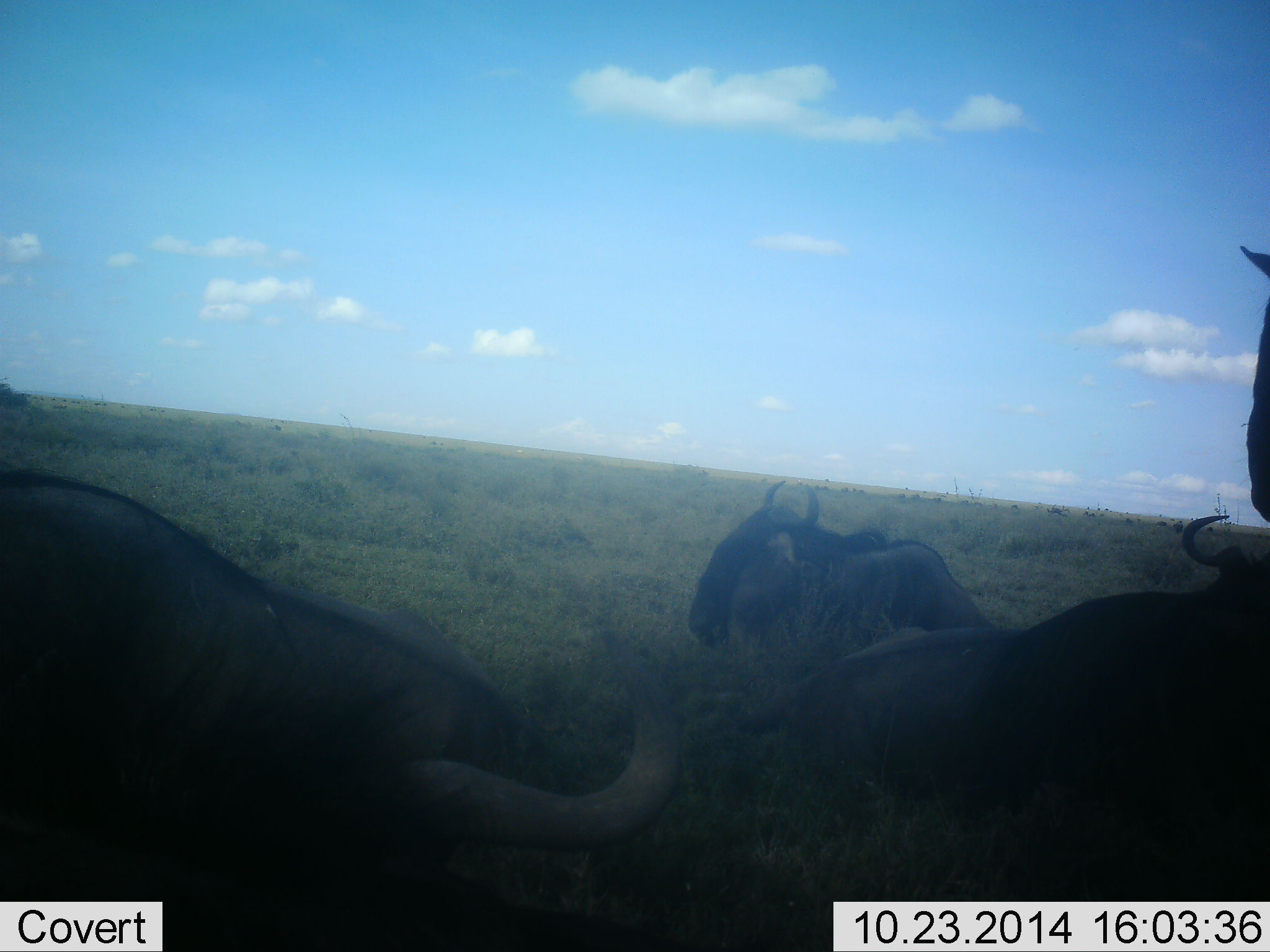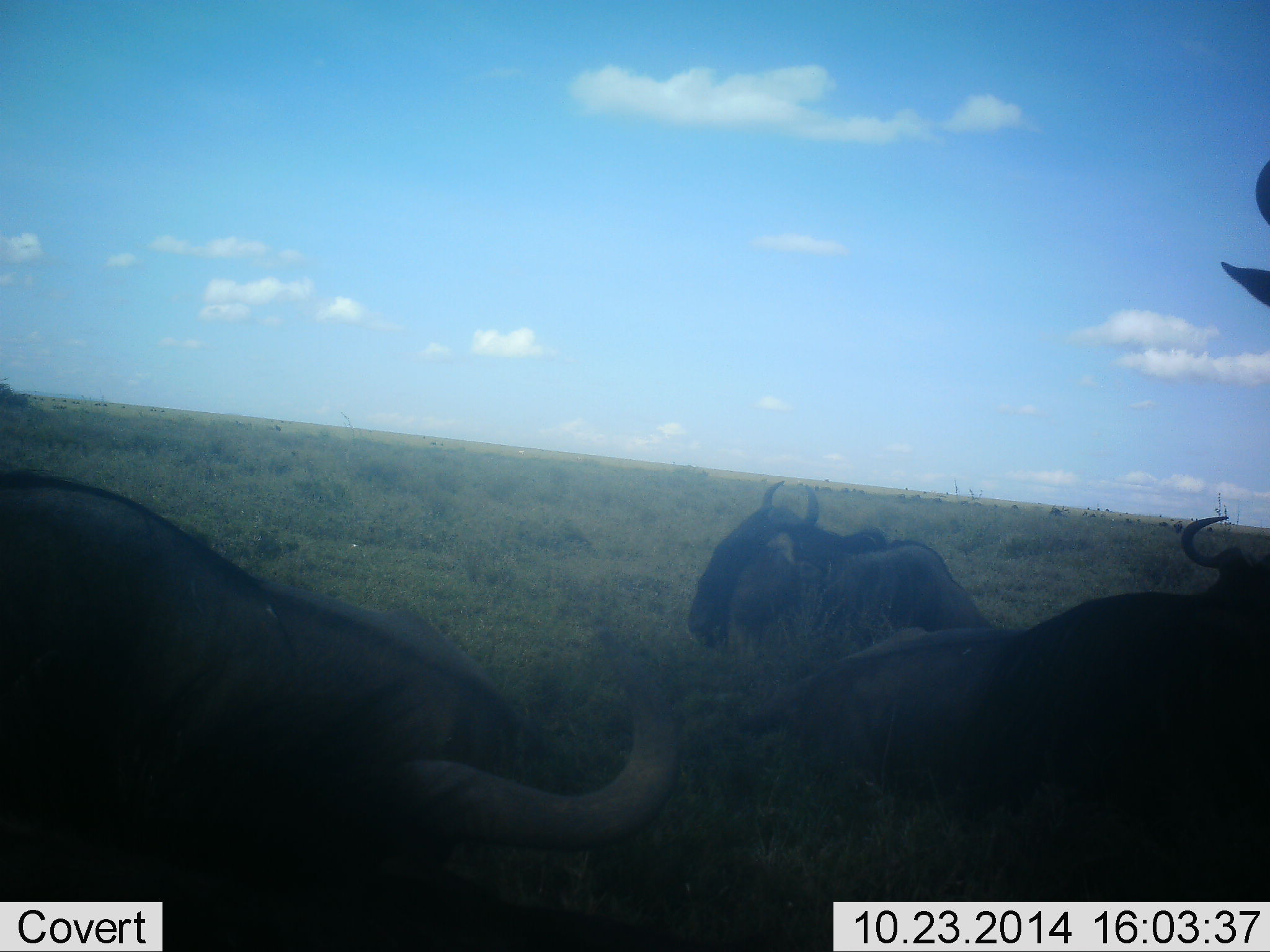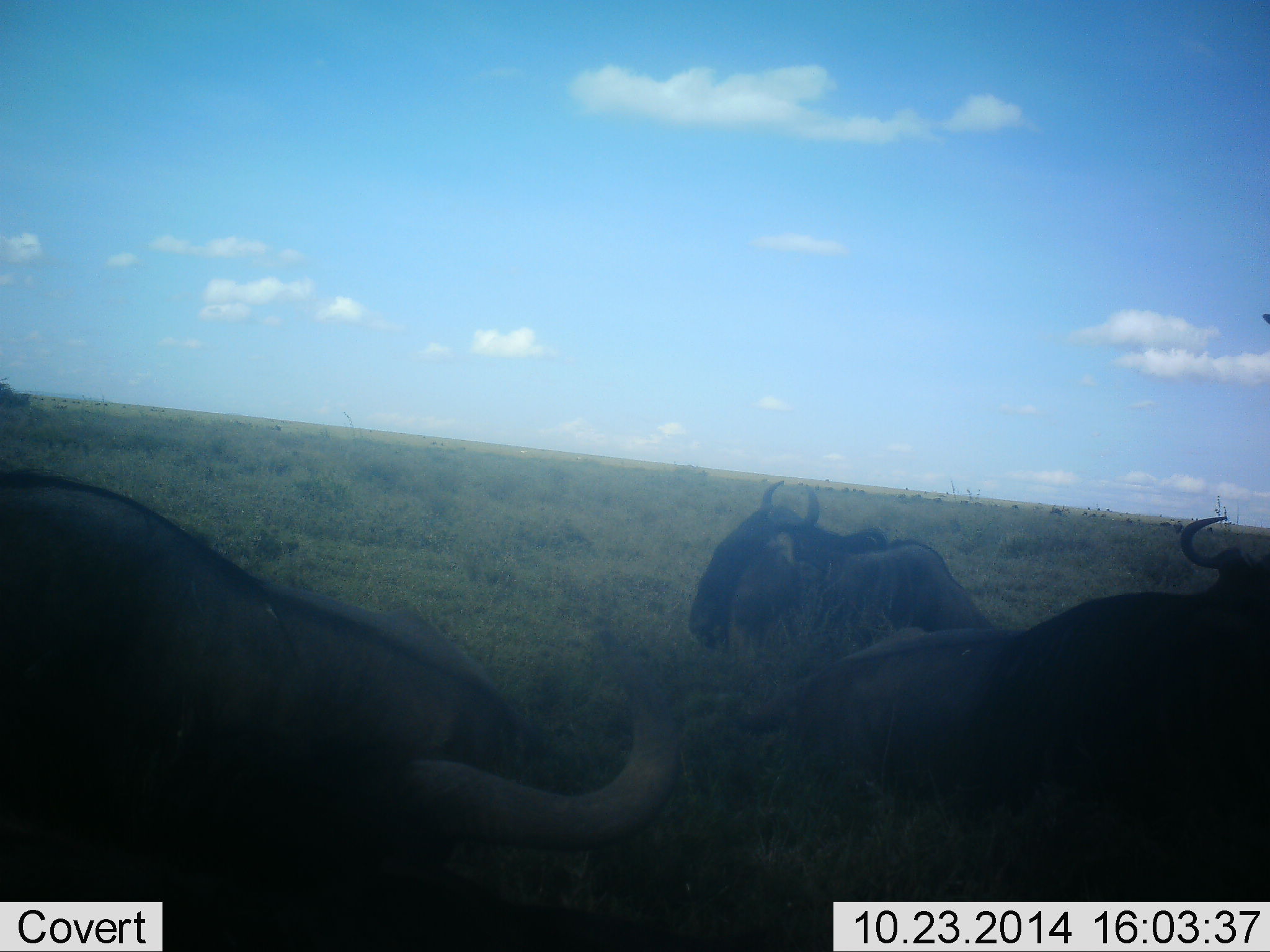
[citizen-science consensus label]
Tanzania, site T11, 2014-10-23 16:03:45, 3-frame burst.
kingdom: Animalia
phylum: Chordata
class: Mammalia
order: Artiodactyla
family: Bovidae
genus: Connochaetes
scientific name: Connochaetes taurinus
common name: blue wildebeest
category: wildebeest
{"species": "wildebeest (blue wildebeest) (Connochaetes taurinus)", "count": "4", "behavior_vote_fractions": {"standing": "20%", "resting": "100%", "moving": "0%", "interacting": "0%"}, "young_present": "0%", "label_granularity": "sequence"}